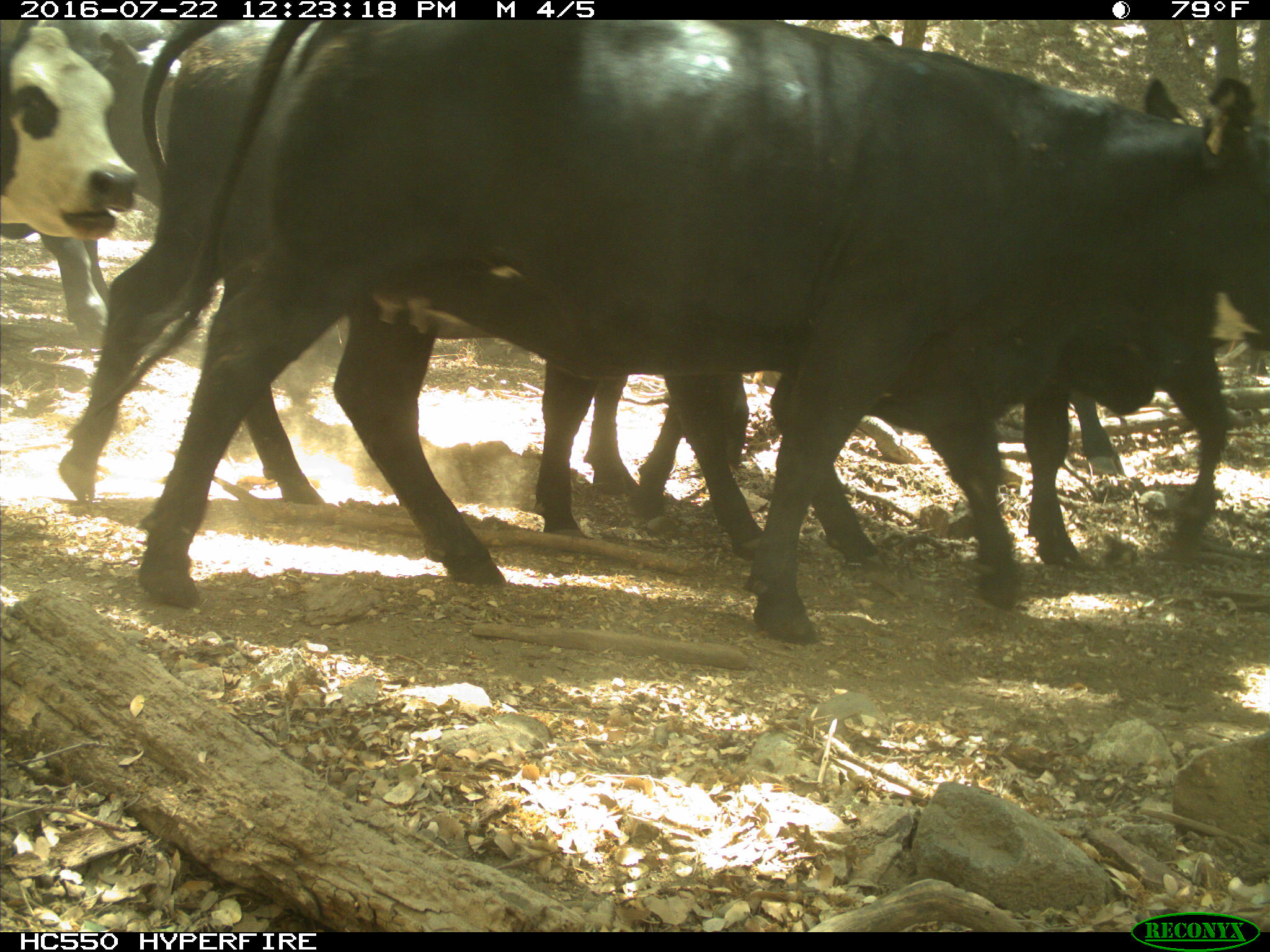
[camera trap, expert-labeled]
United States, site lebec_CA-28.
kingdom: Animalia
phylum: Chordata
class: Mammalia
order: Artiodactyla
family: Bovidae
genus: Bos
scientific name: Bos taurus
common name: domestic cow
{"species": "Bos taurus (domestic cow)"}